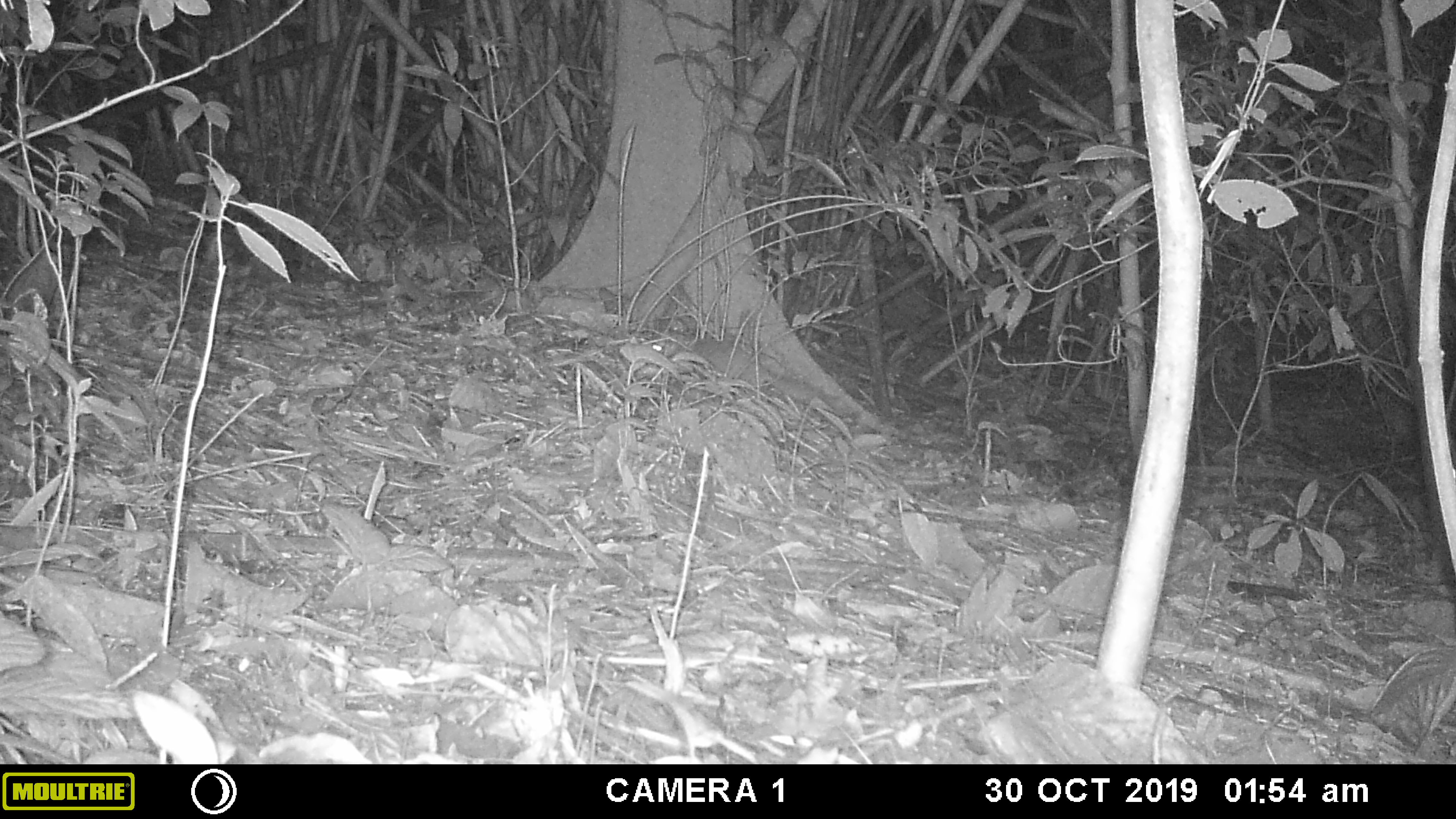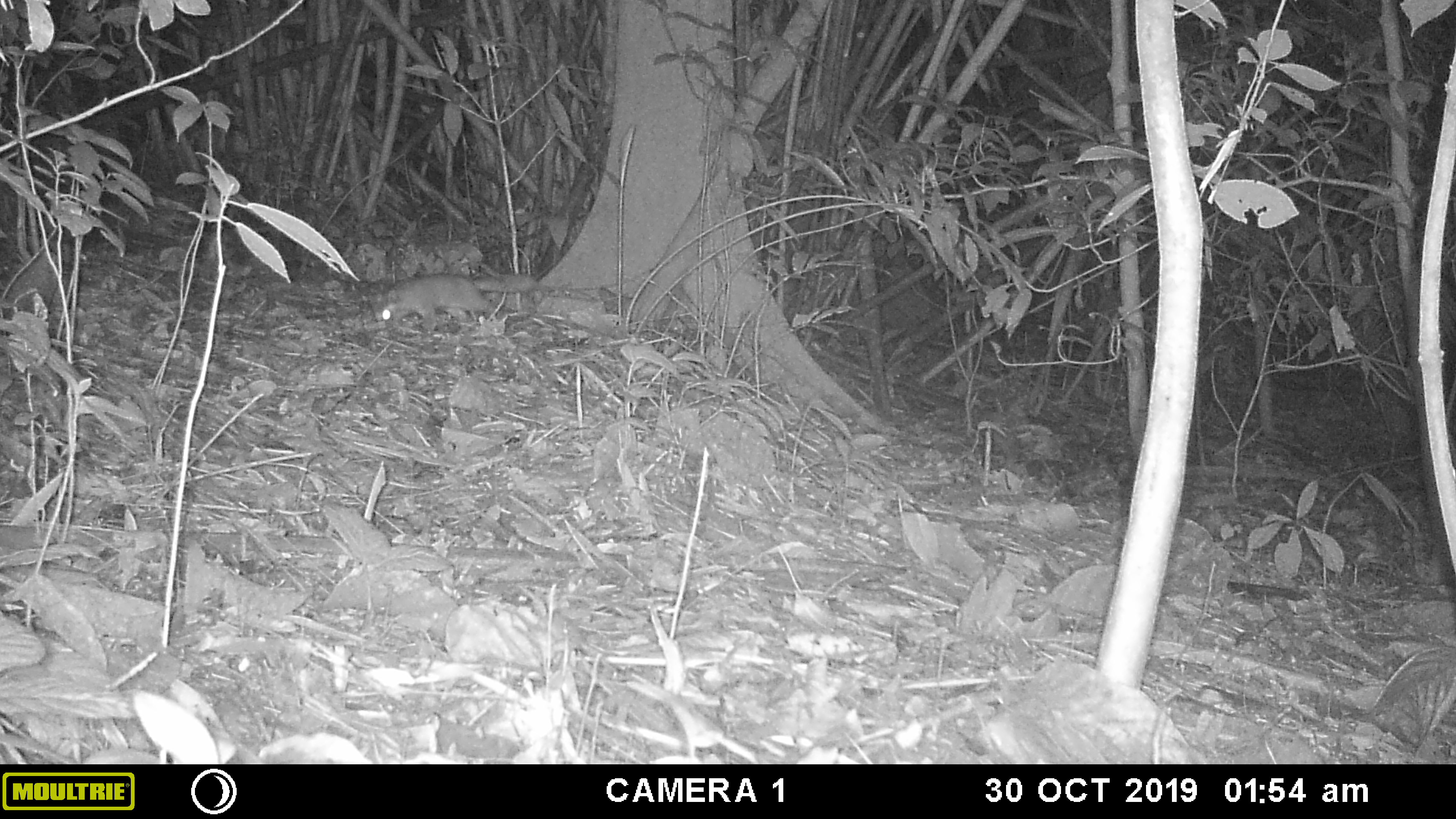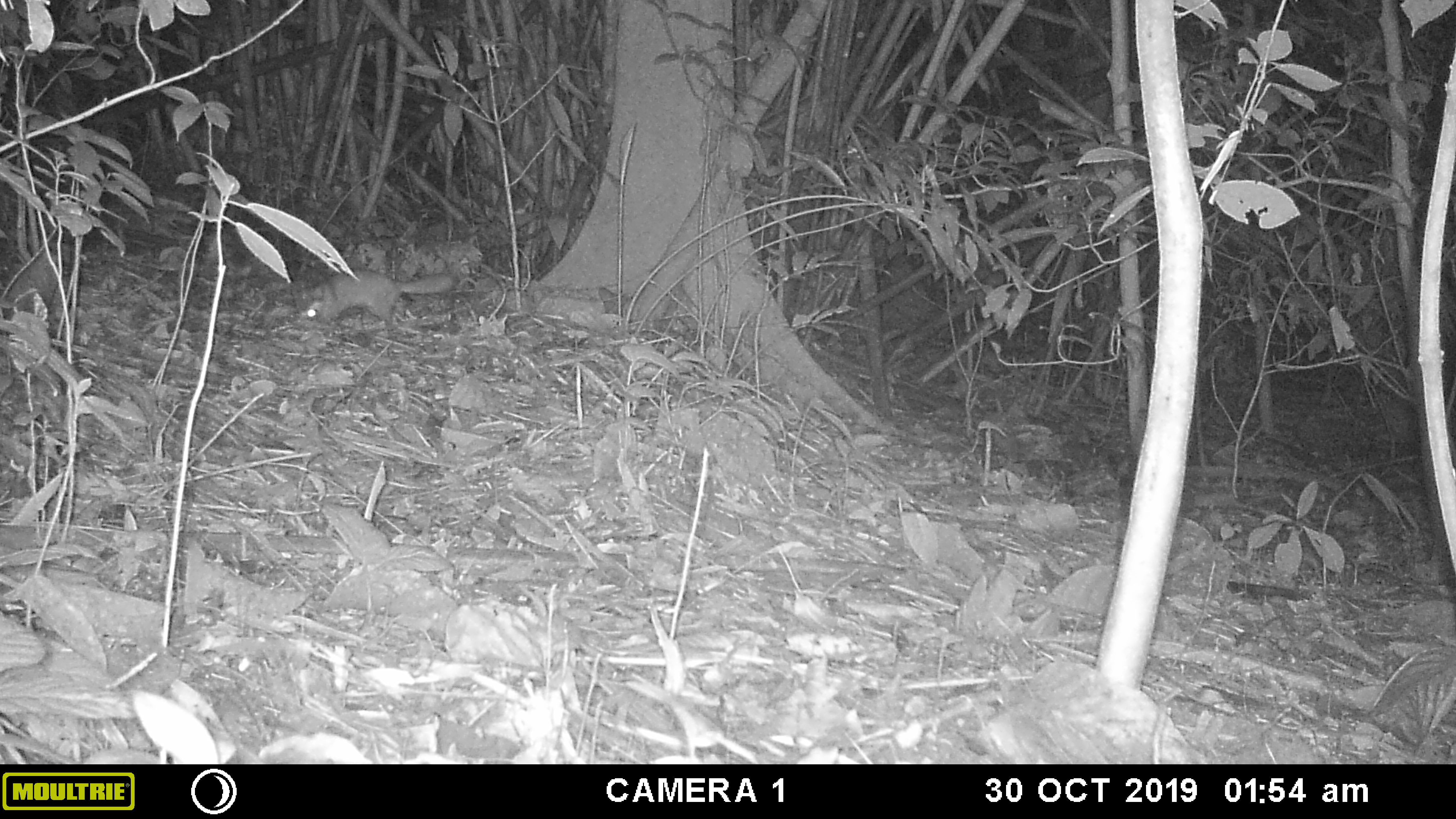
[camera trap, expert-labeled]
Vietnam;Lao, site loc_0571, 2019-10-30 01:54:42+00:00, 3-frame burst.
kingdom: Animalia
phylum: Chordata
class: Mammalia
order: Carnivora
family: Mustelidae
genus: Melogale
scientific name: Melogale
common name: ferret badger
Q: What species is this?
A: Ferret badger (Melogale).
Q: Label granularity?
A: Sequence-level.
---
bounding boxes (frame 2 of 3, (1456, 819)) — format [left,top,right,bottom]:
ferret badger: [362,274,539,330]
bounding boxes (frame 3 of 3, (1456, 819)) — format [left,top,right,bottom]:
ferret badger: [291,270,452,328]